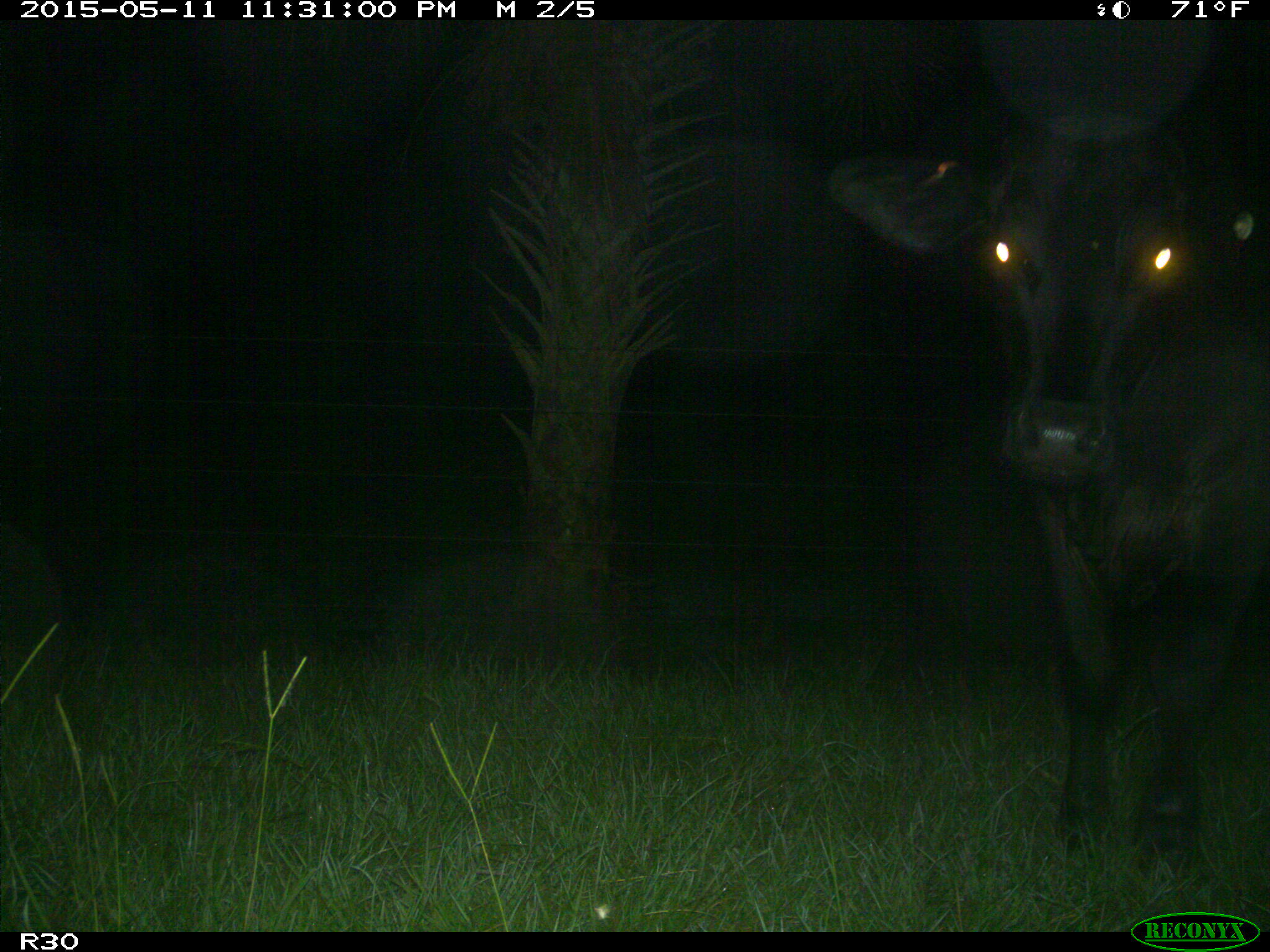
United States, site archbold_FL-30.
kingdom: Animalia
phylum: Chordata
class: Mammalia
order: Artiodactyla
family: Bovidae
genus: Bos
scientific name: Bos taurus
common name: domestic cow